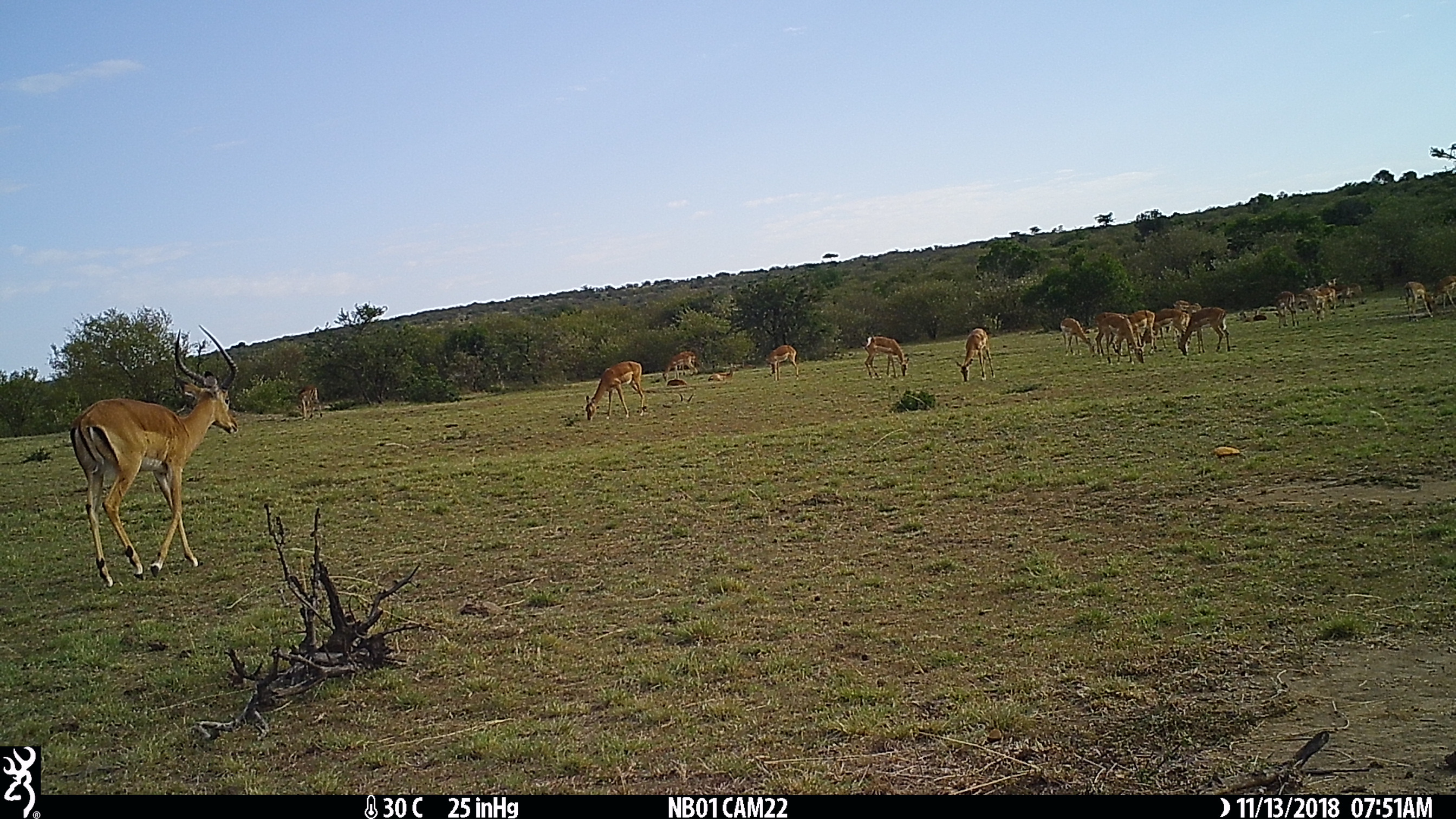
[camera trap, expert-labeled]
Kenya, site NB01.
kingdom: Animalia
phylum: Chordata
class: Mammalia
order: Artiodactyla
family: Bovidae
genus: Aepyceros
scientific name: Aepyceros melampus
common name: impala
Impala (Aepyceros melampus).